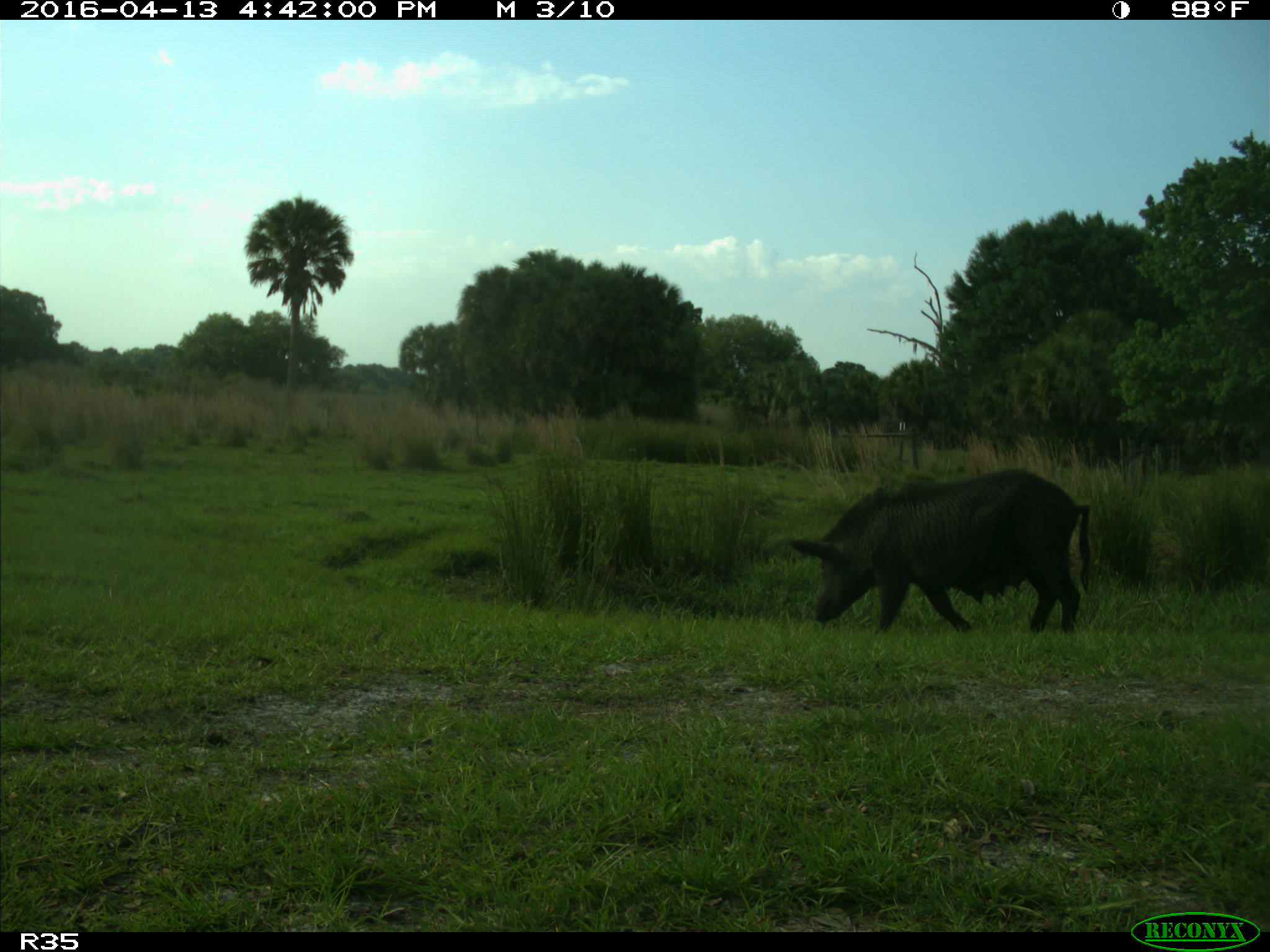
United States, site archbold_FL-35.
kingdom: Animalia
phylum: Chordata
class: Mammalia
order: Artiodactyla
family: Suidae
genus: Sus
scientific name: Sus scrofa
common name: wild boar